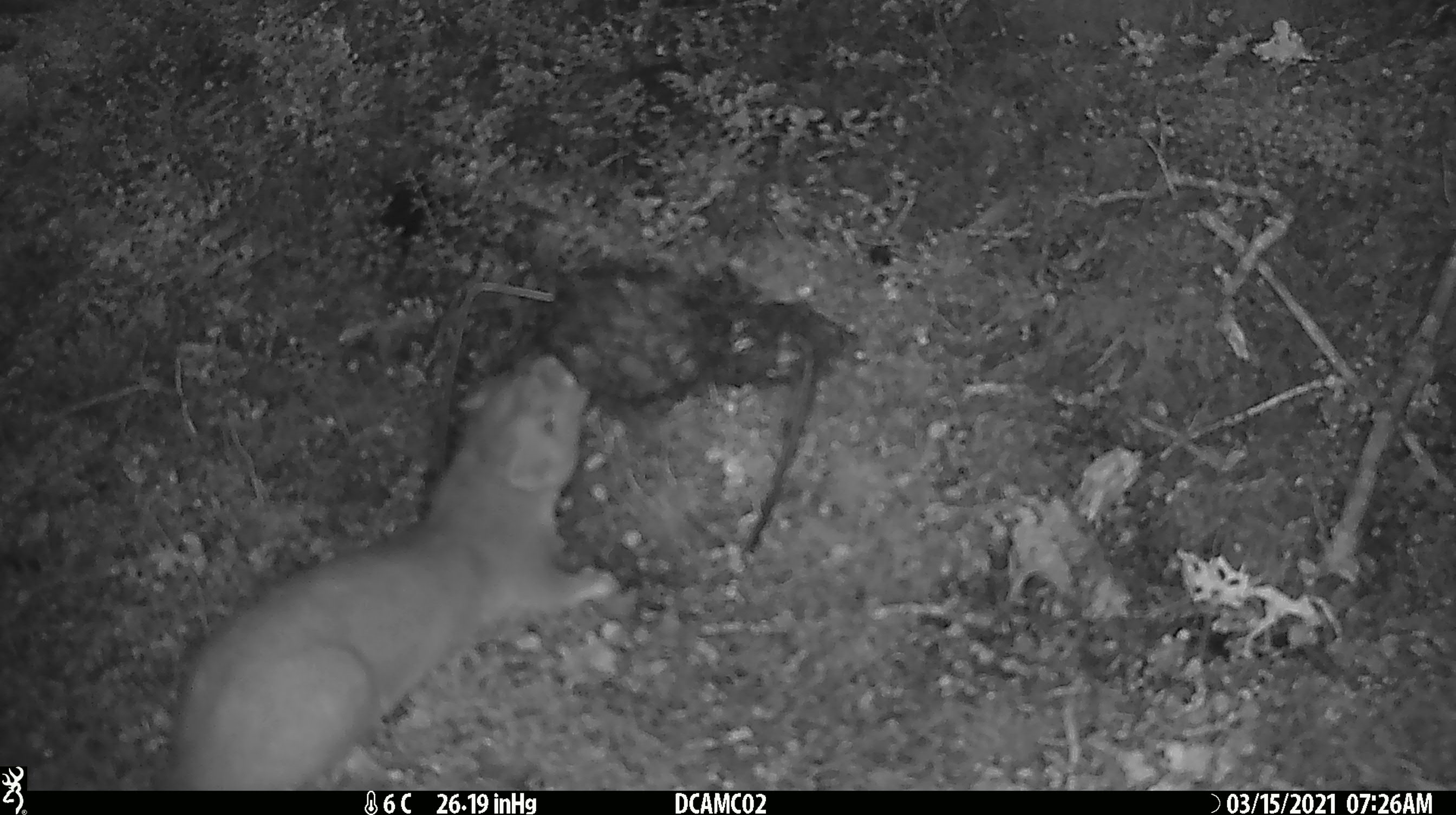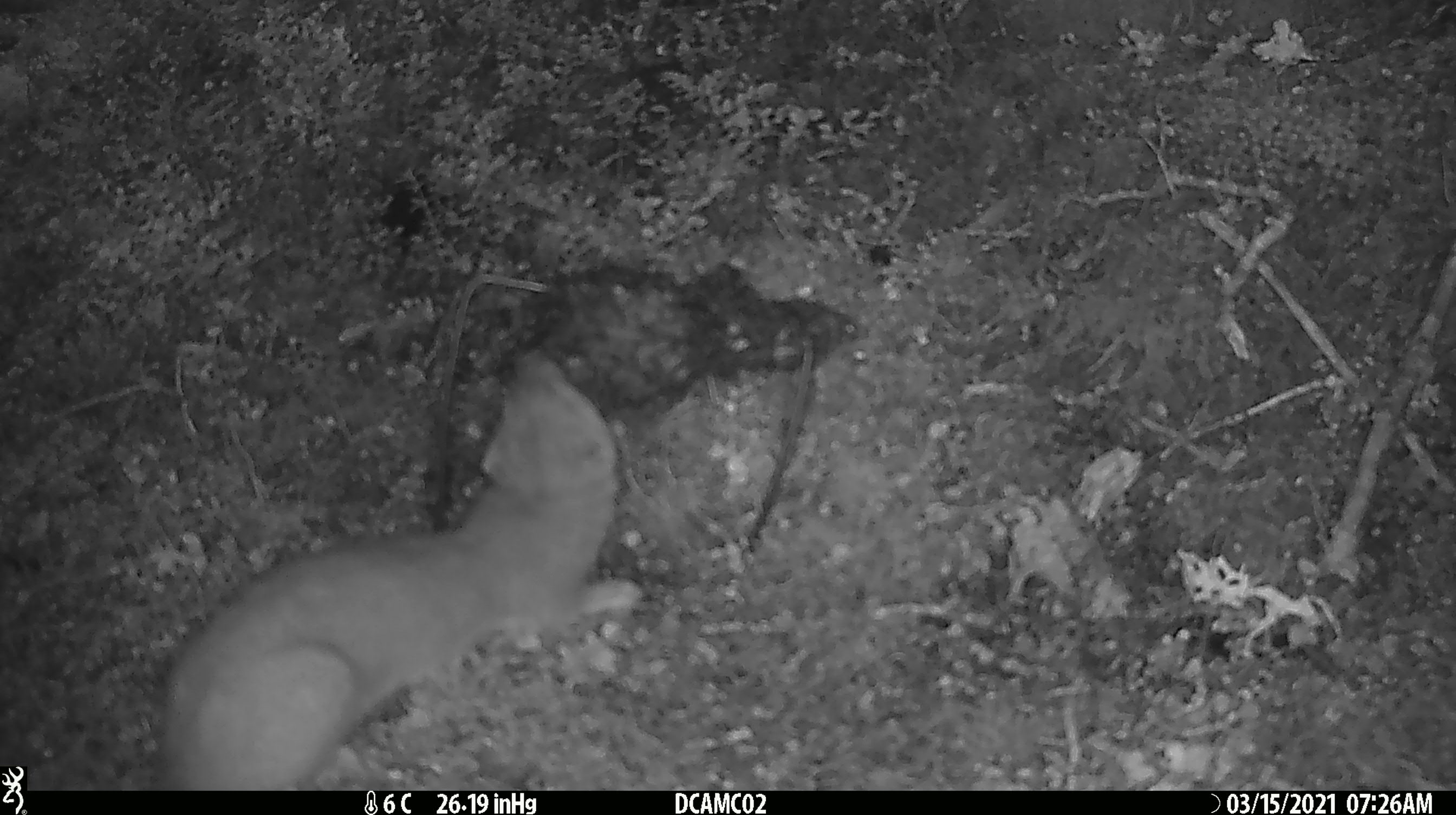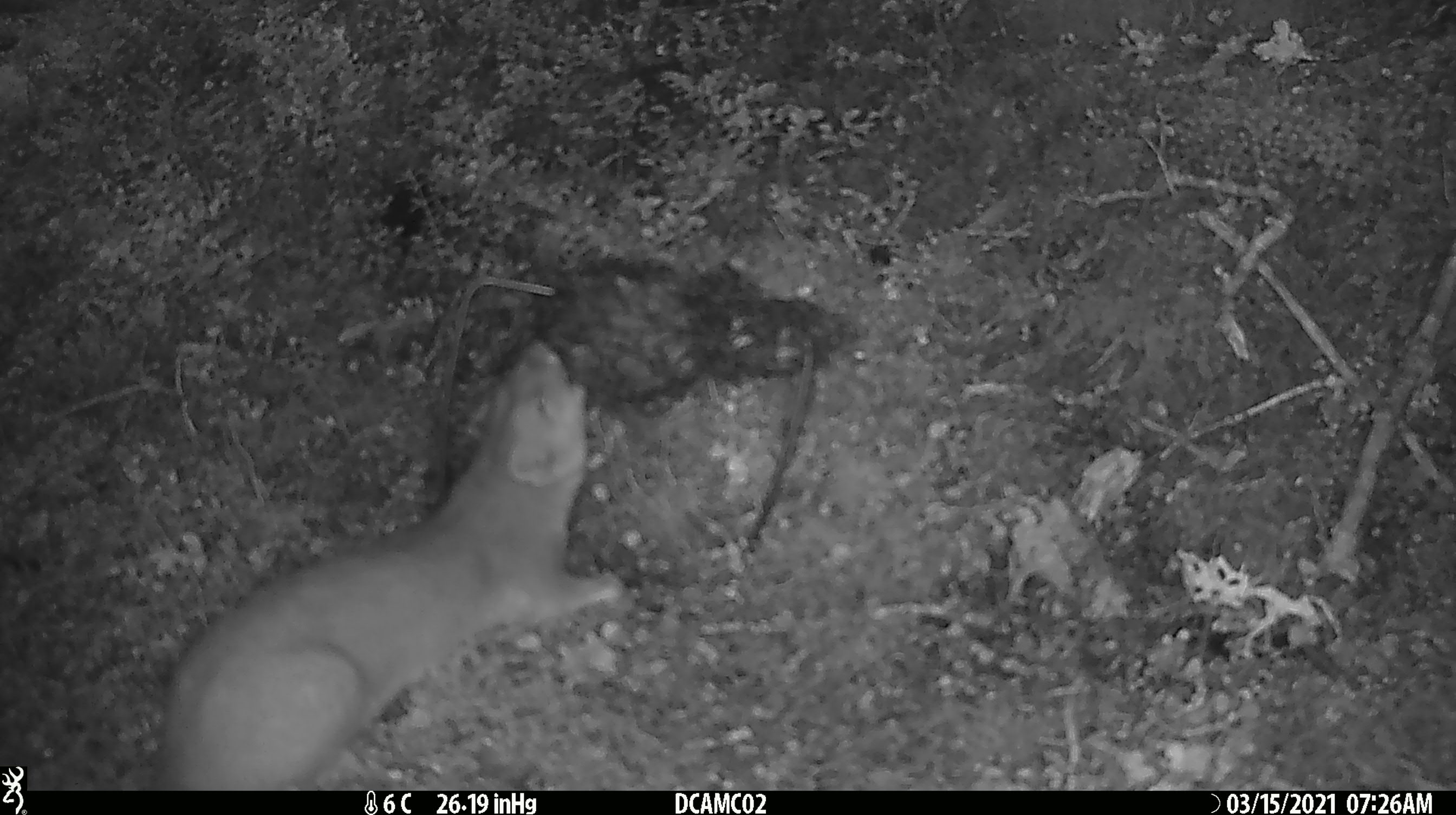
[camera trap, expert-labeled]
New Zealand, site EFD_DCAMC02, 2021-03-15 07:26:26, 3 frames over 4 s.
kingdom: Animalia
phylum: Chordata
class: Mammalia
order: Carnivora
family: Mustelidae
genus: Mustela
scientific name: Mustela erminea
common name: stoat